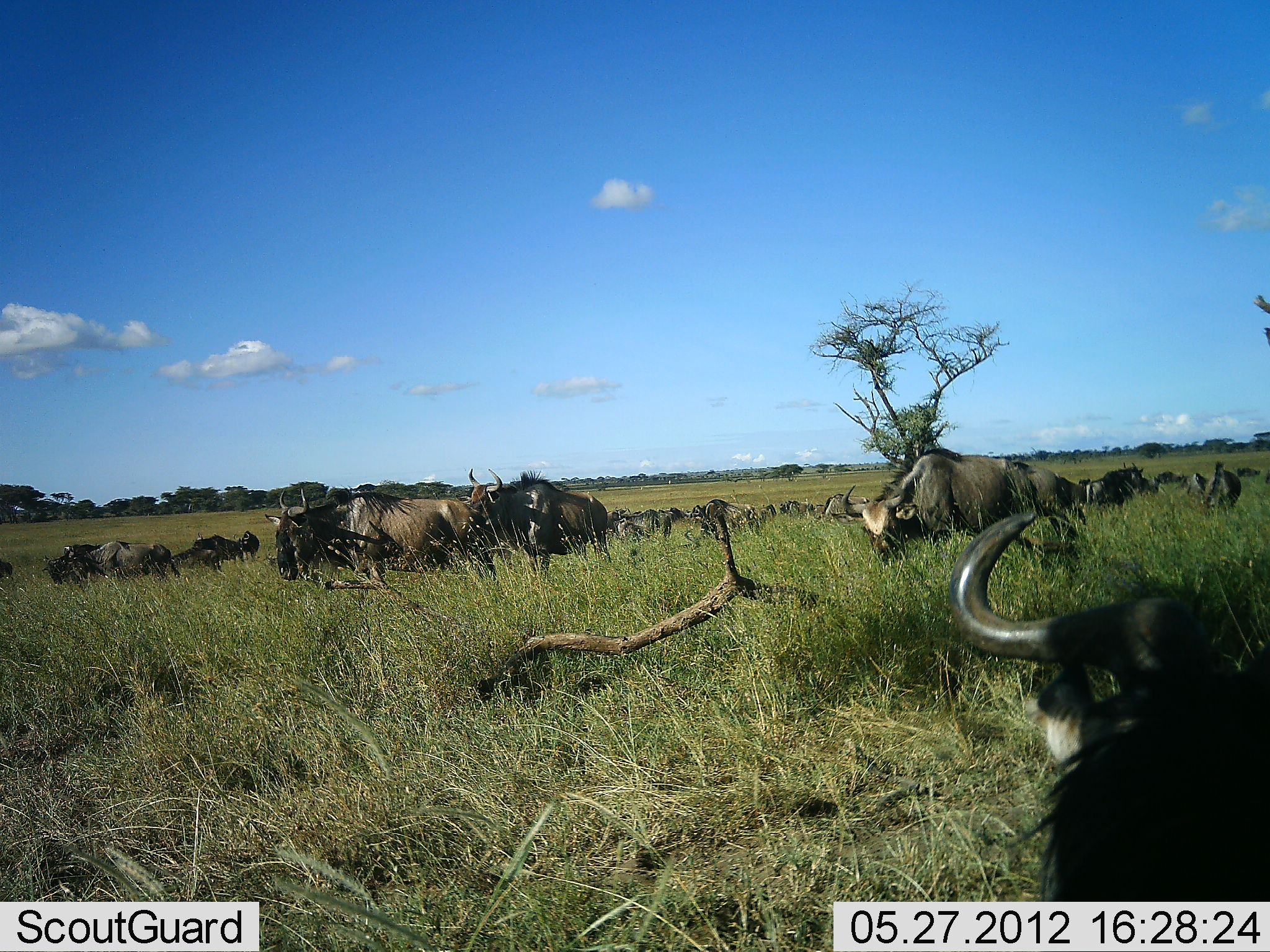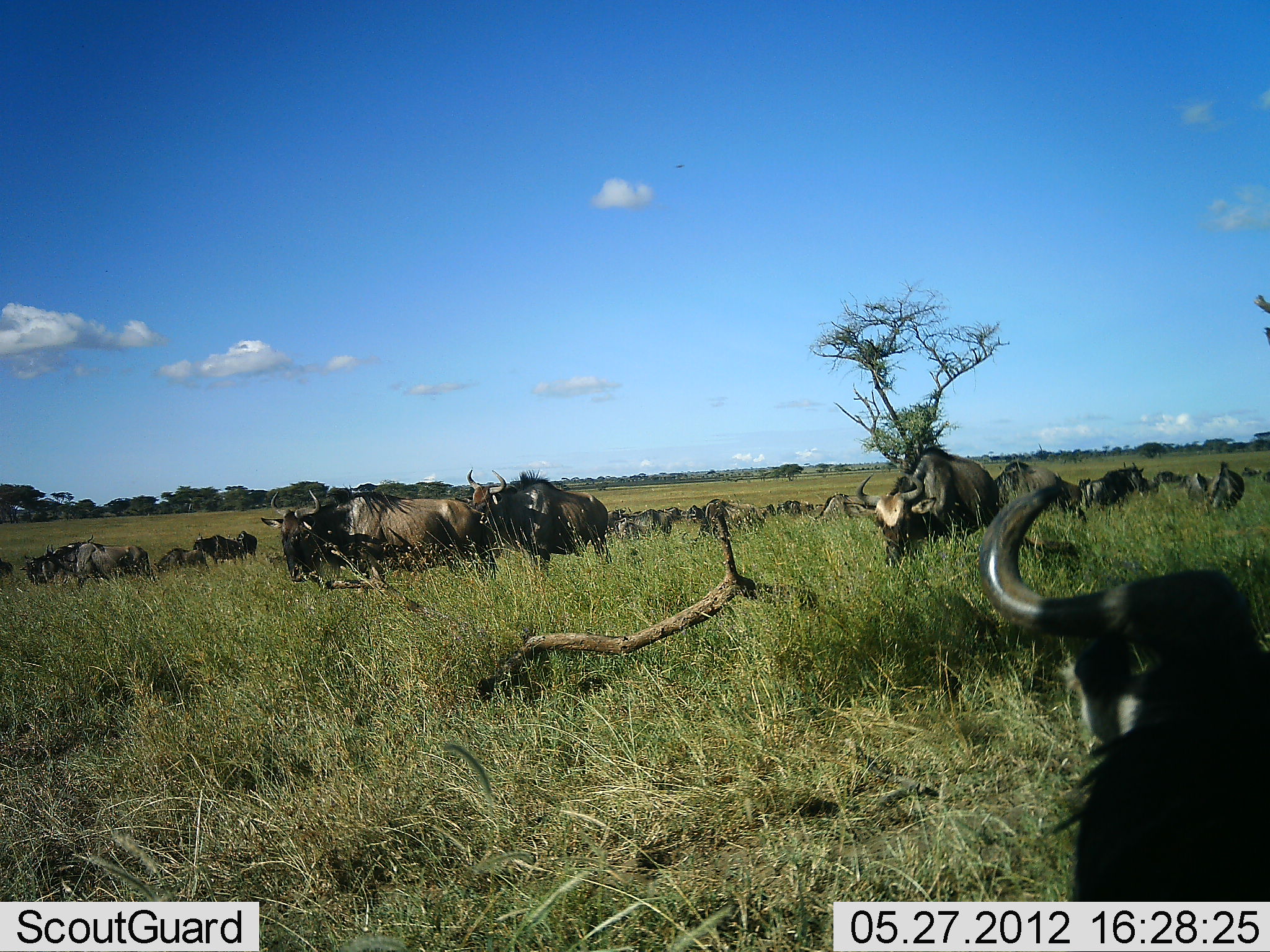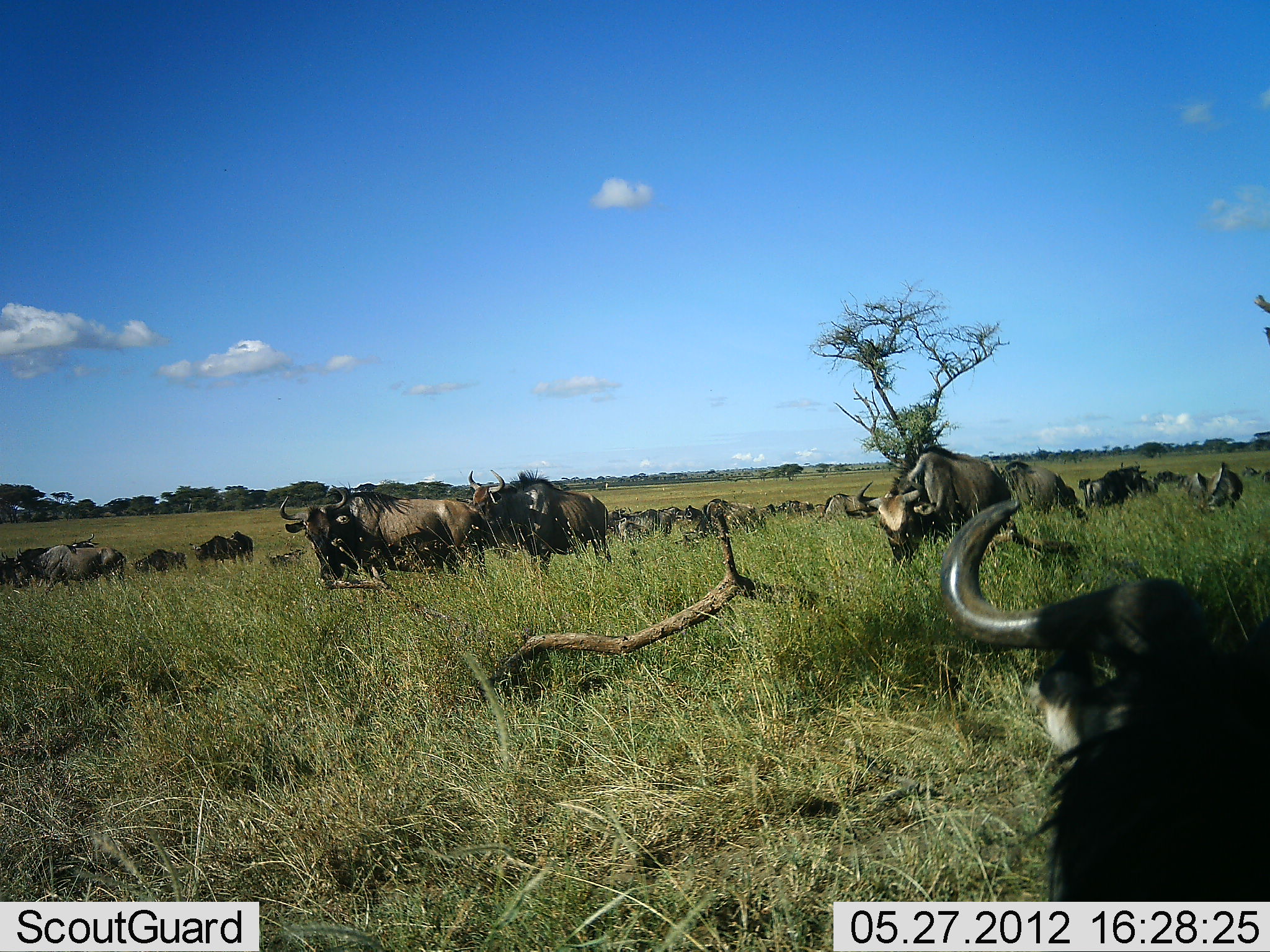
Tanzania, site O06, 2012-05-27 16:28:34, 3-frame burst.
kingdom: Animalia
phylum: Chordata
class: Mammalia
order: Artiodactyla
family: Bovidae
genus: Connochaetes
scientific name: Connochaetes taurinus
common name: blue wildebeest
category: wildebeest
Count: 11-50.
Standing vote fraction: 79%.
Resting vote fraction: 29%.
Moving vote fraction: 57%.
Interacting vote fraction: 0%.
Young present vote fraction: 14%.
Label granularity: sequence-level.